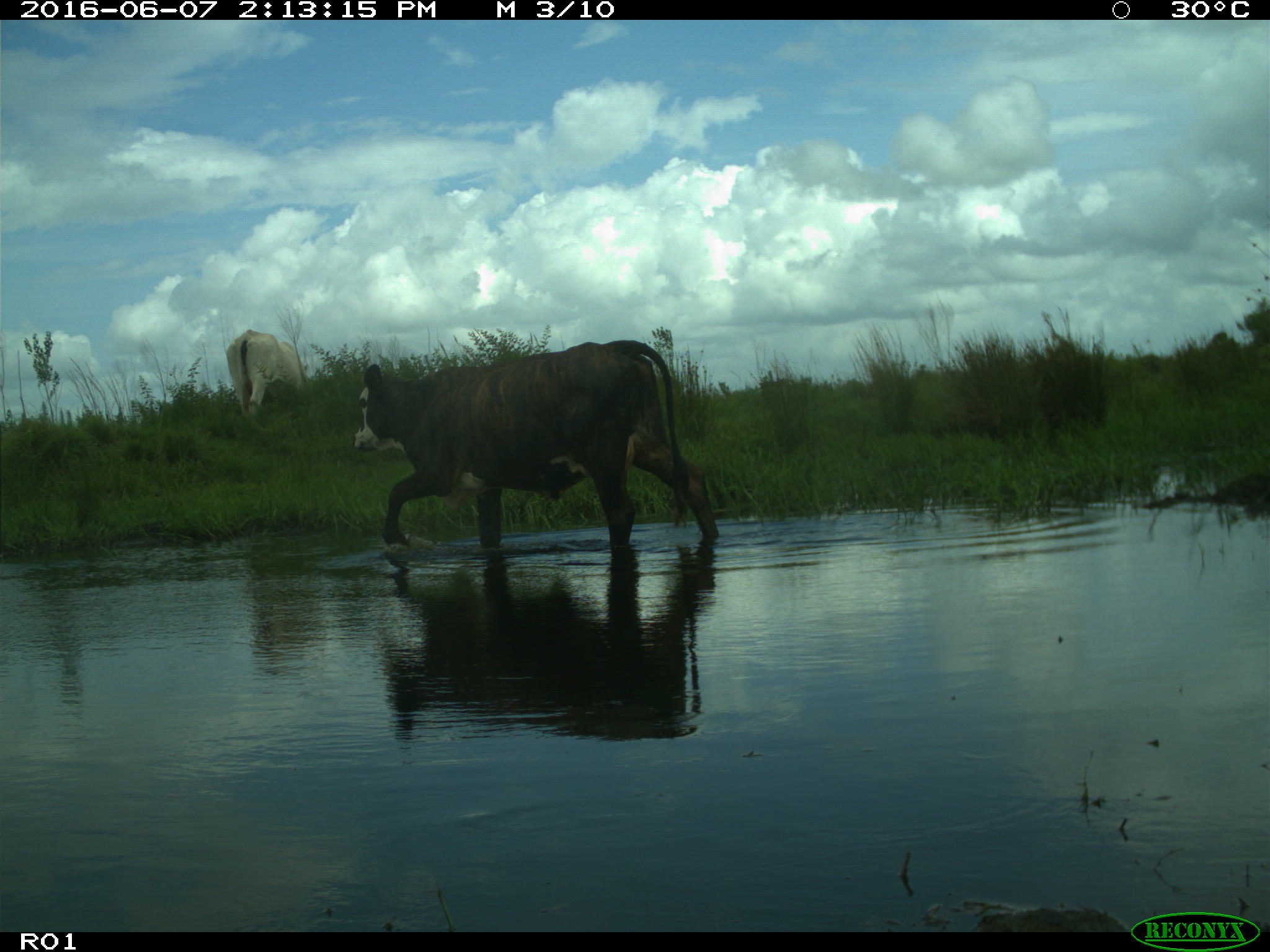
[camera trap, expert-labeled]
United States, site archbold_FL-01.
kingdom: Animalia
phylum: Chordata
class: Mammalia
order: Artiodactyla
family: Bovidae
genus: Bos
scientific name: Bos taurus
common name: domestic cow